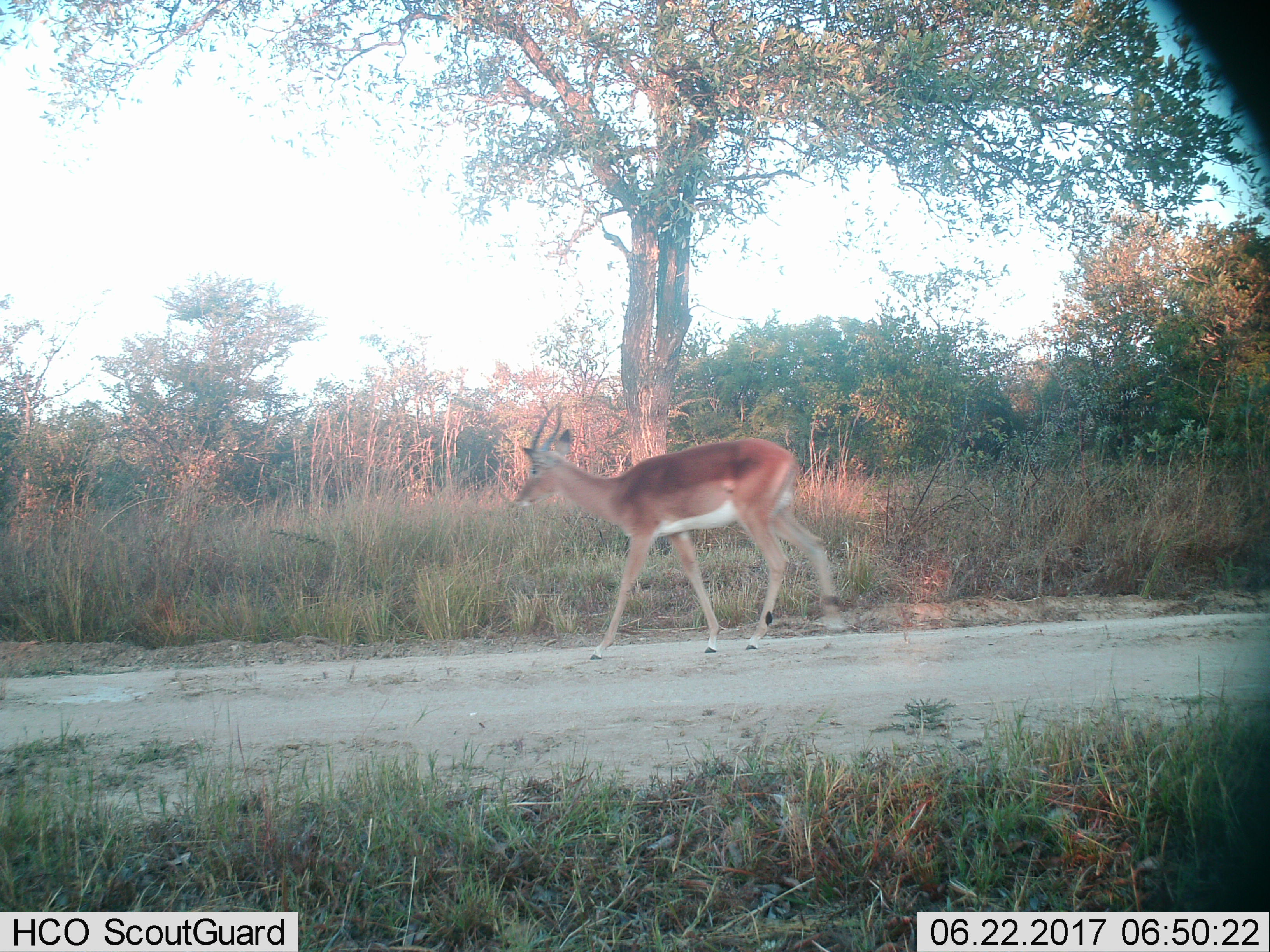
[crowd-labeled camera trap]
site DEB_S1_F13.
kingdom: Animalia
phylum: Chordata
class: Mammalia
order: Artiodactyla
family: Bovidae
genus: Aepyceros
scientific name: Aepyceros melampus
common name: impala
Impala (Aepyceros melampus), count 1. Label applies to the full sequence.